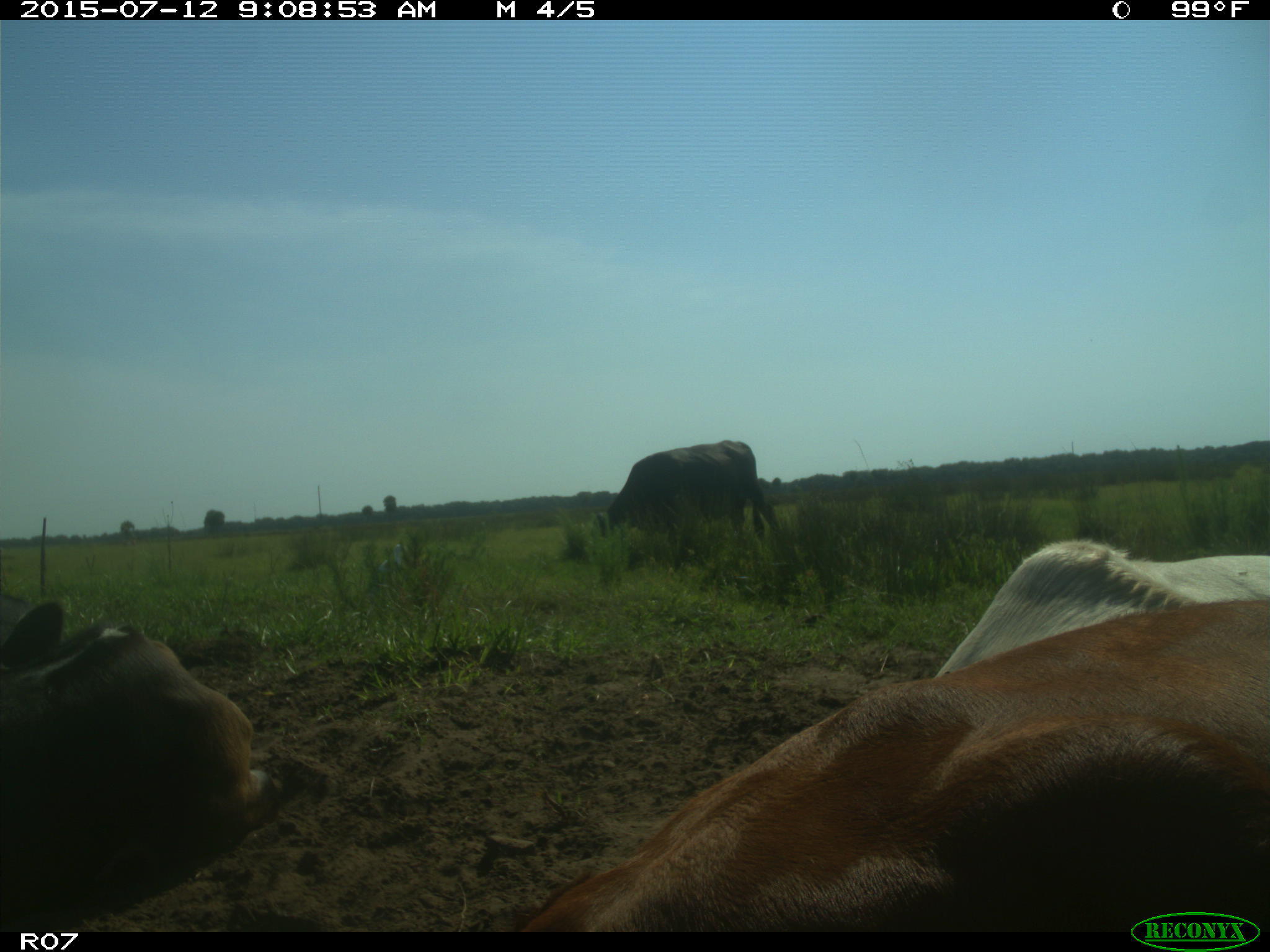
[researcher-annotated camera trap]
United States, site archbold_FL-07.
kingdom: Animalia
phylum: Chordata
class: Mammalia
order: Artiodactyla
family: Bovidae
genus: Bos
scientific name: Bos taurus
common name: domestic cow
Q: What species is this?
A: Bos taurus (domestic cow).